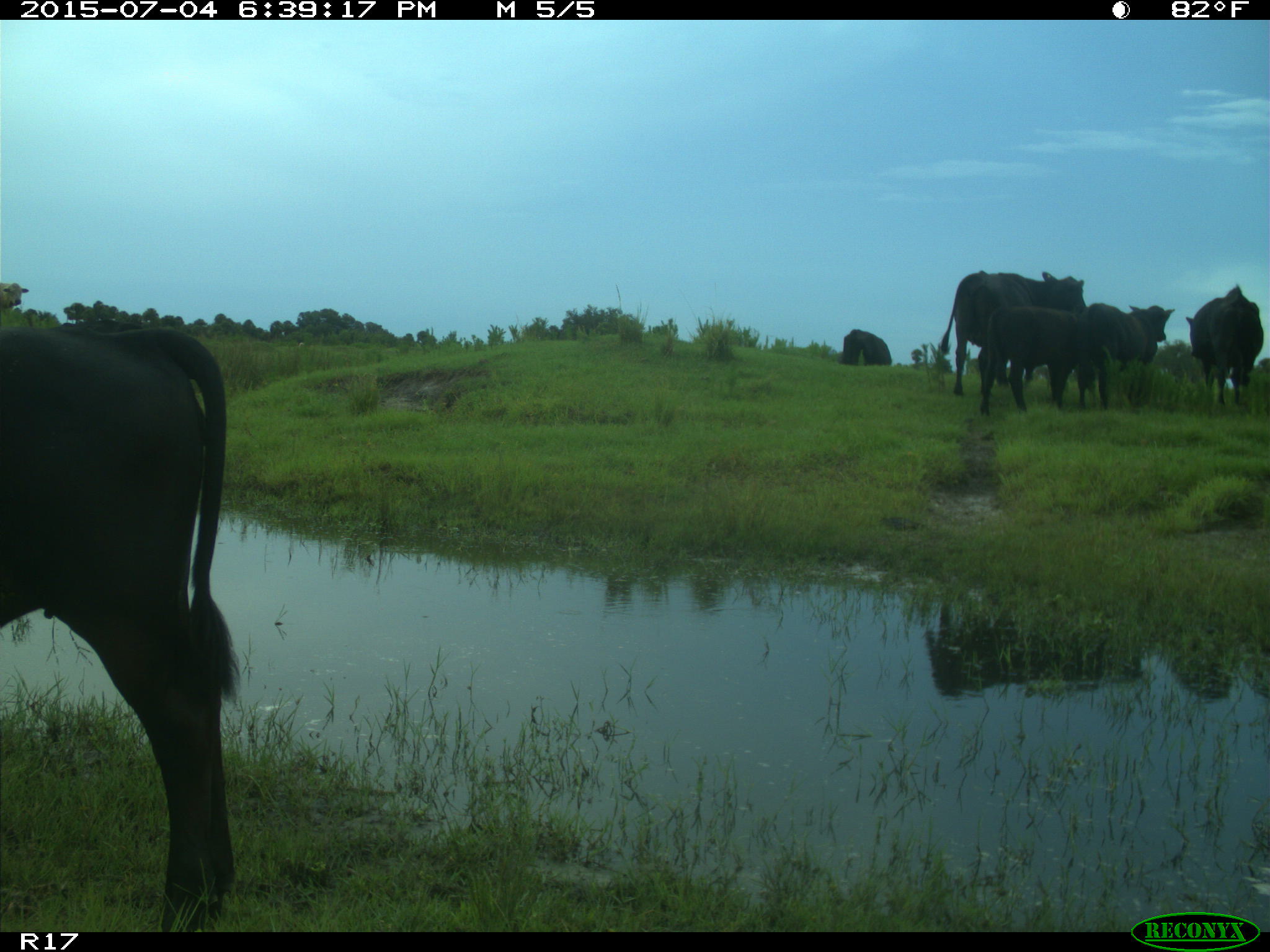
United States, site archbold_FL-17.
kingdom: Animalia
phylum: Chordata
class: Mammalia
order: Artiodactyla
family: Bovidae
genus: Bos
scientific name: Bos taurus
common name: domestic cow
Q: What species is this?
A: Bos taurus (domestic cow).